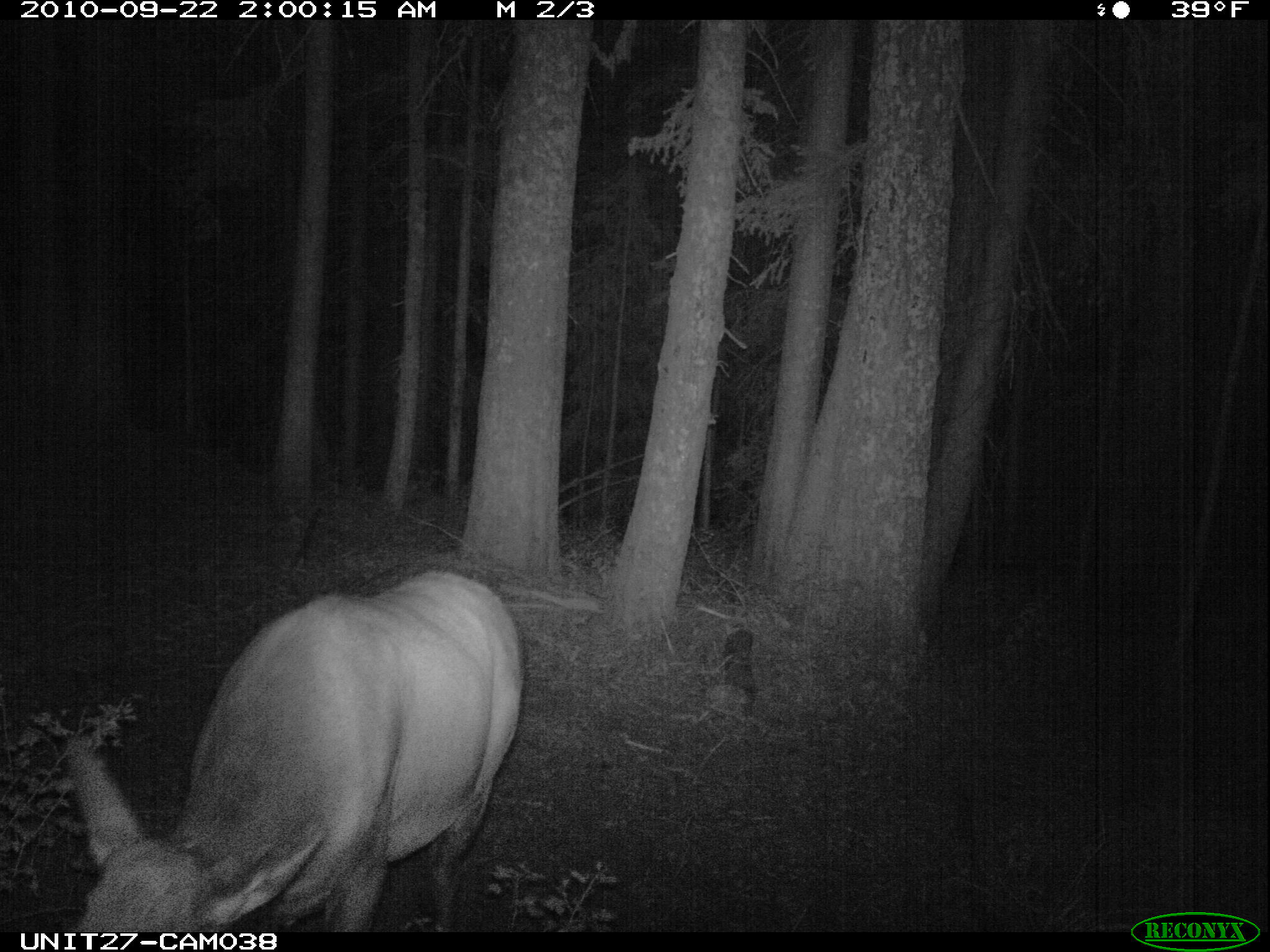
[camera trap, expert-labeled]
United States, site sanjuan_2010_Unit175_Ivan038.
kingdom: Animalia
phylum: Chordata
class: Mammalia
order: Artiodactyla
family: Cervidae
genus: Cervus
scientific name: Cervus elaphus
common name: red deer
Cervus elaphus (red deer).